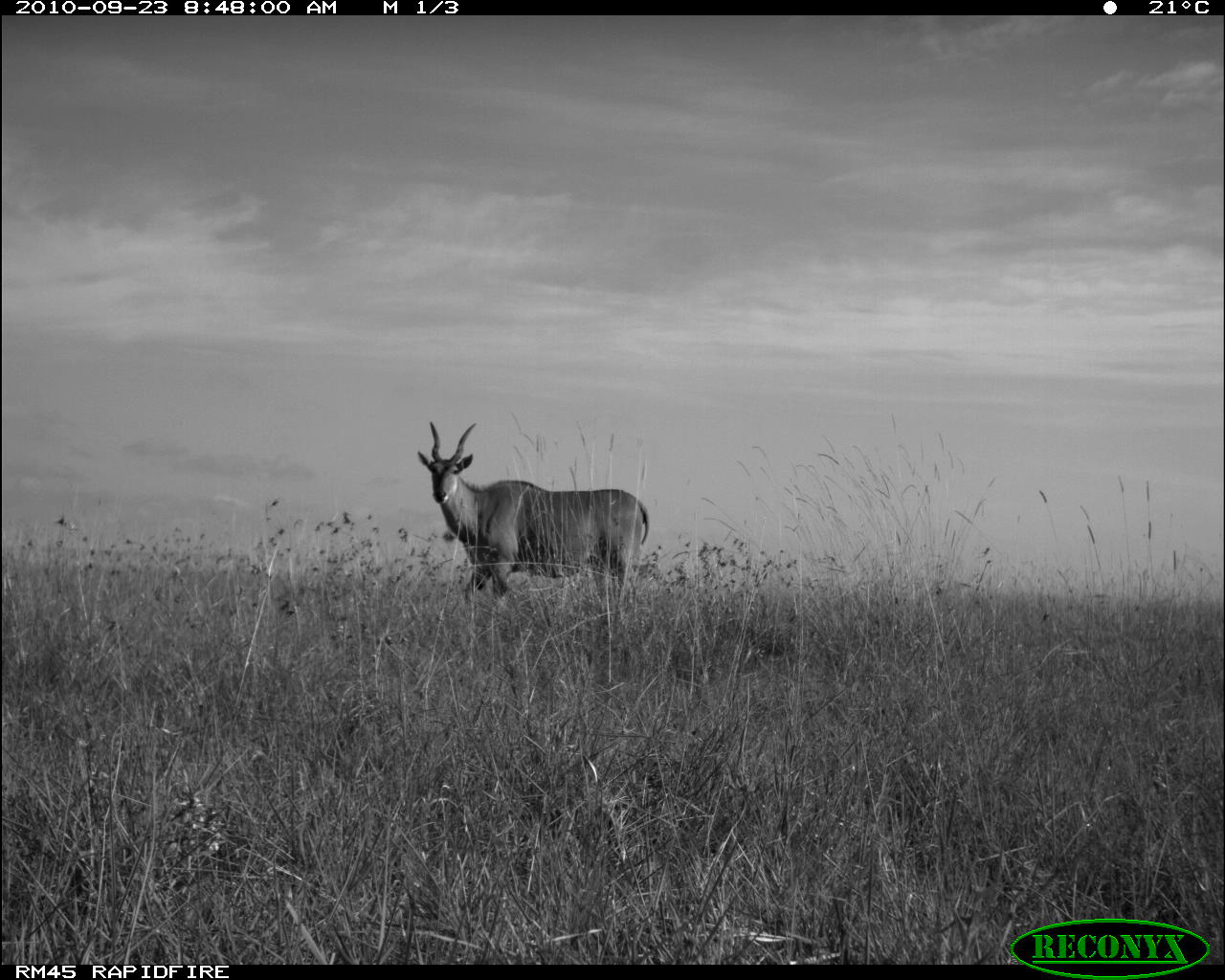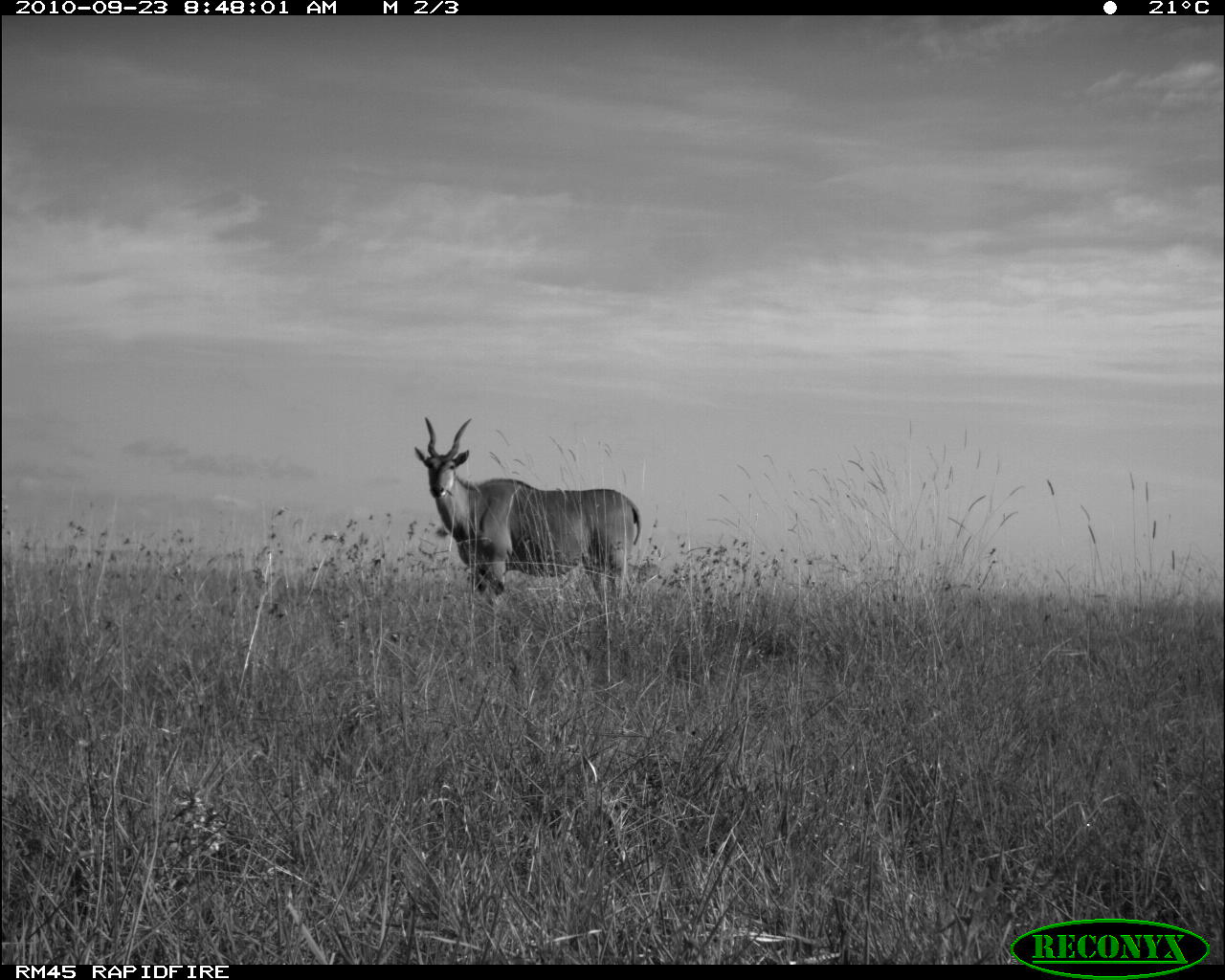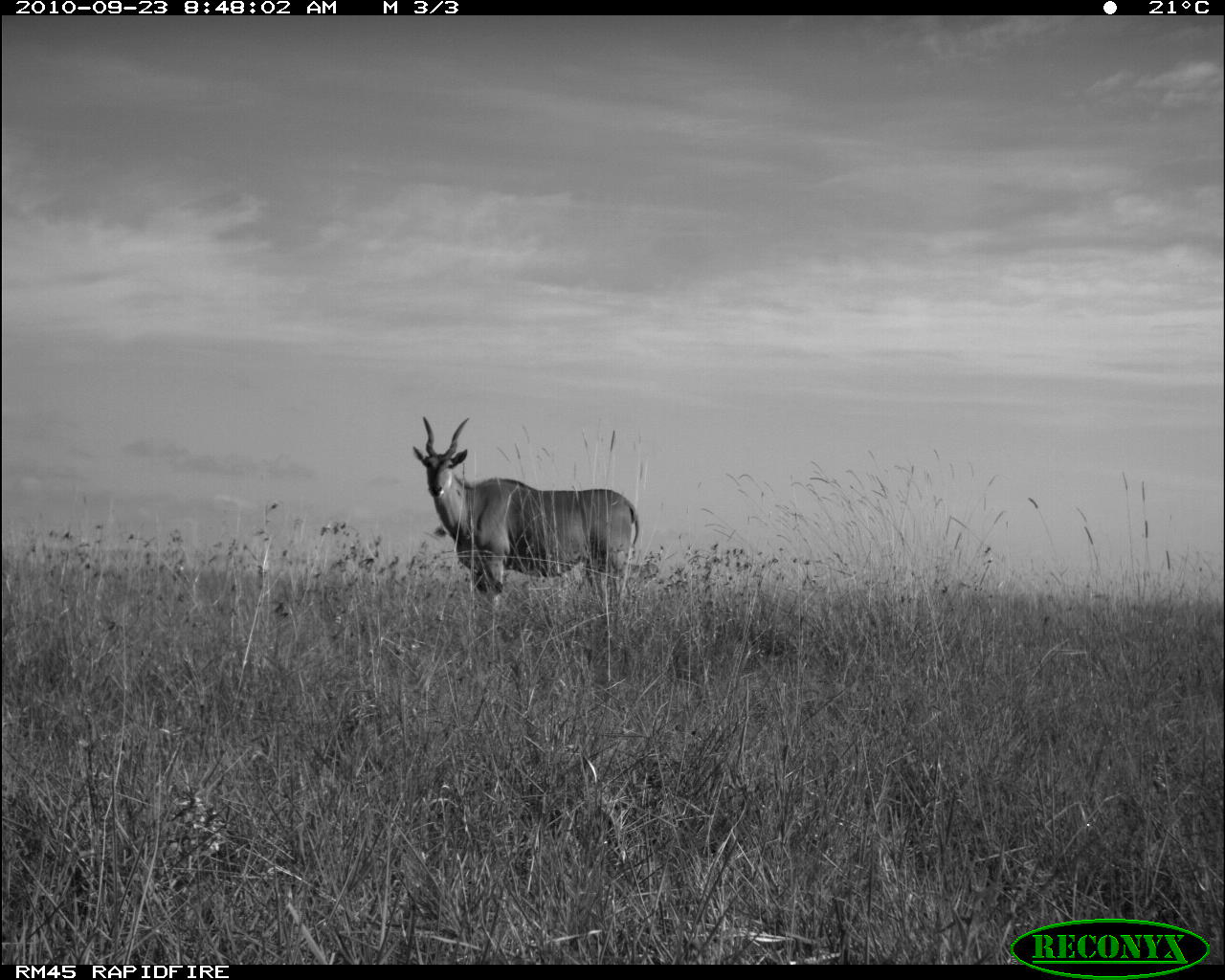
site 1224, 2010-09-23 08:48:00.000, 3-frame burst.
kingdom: Animalia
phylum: Chordata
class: Mammalia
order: Artiodactyla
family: Bovidae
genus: Tragelaphus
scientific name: Tragelaphus oryx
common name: eland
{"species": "Tragelaphus oryx (eland)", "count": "1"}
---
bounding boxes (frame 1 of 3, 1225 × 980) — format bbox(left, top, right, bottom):
tragelaphus oryx: bbox(417, 421, 651, 606)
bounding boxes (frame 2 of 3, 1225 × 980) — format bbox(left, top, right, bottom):
tragelaphus oryx: bbox(410, 413, 643, 611)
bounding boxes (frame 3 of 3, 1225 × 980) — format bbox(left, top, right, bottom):
tragelaphus oryx: bbox(412, 415, 640, 609)